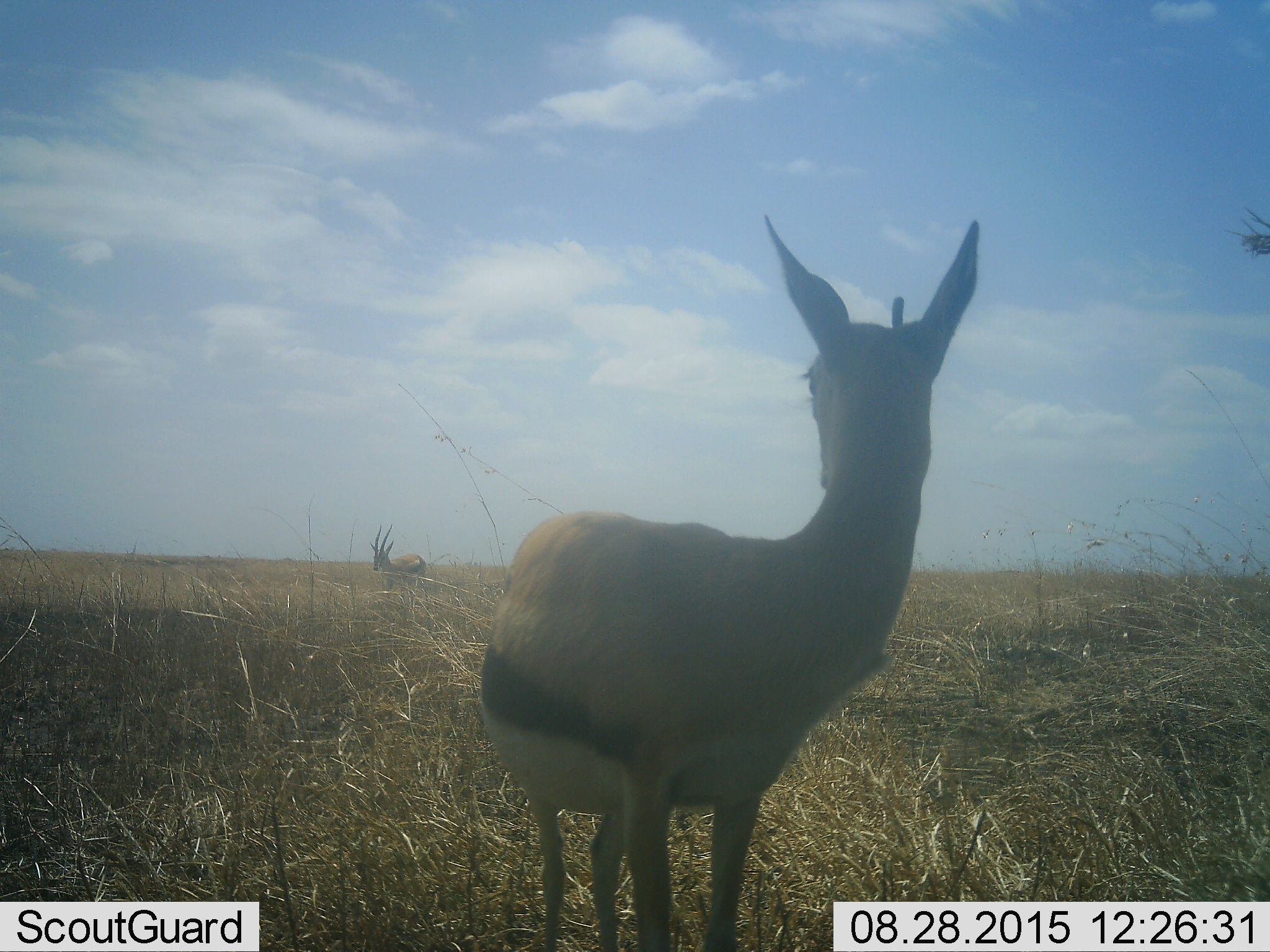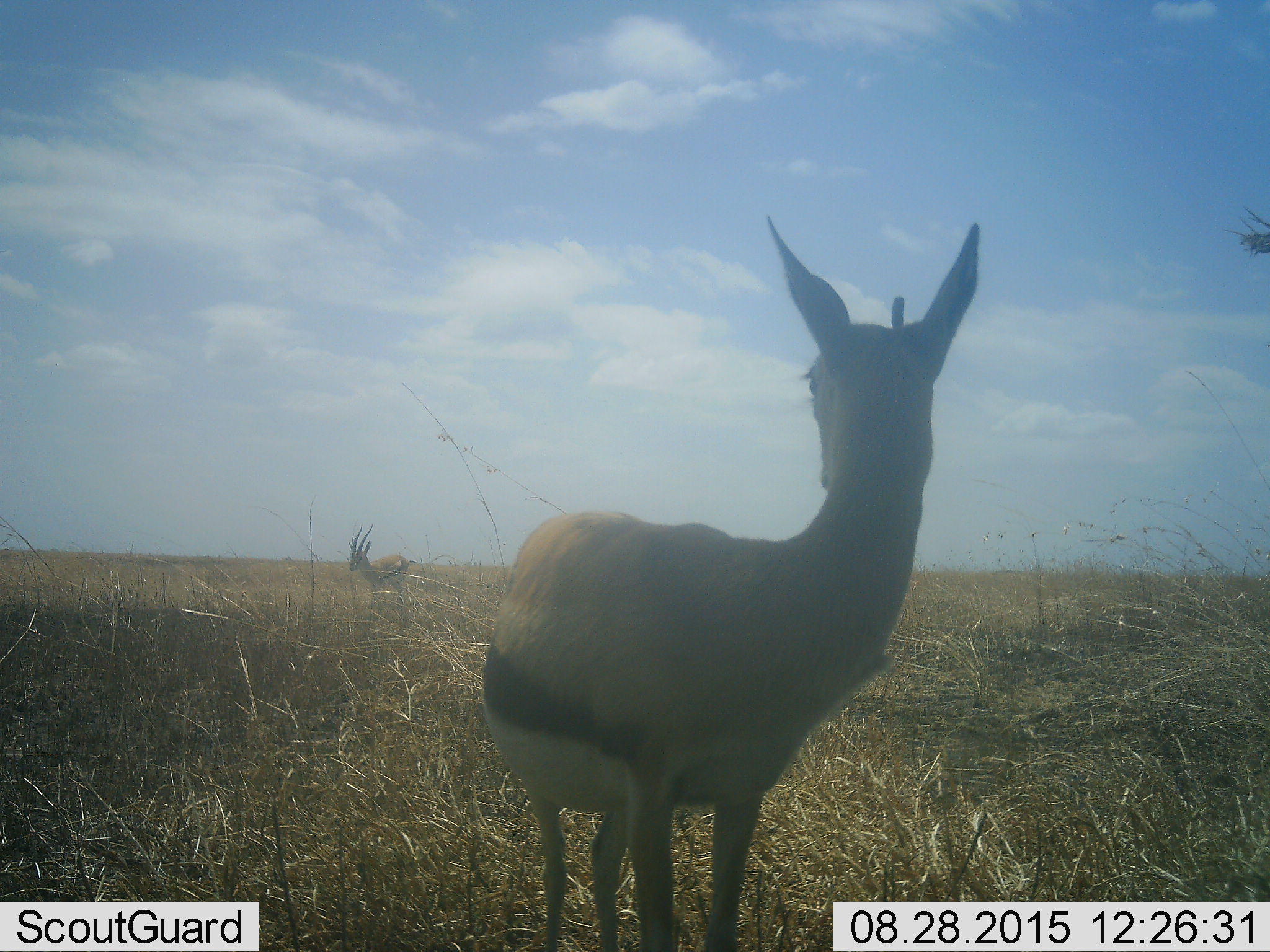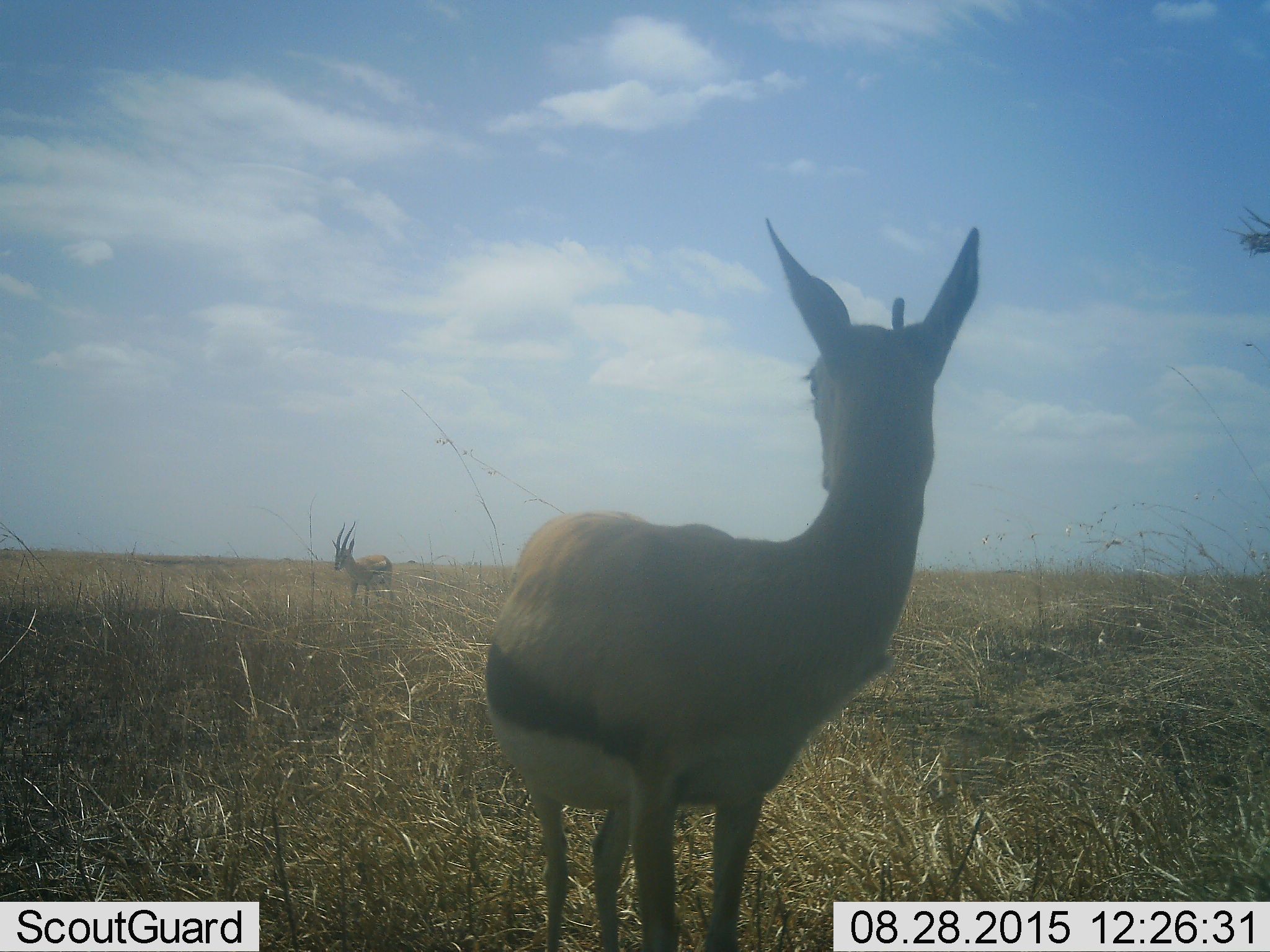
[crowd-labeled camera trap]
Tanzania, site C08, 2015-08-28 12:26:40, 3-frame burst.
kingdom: Animalia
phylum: Chordata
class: Mammalia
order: Artiodactyla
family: Bovidae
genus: Eudorcas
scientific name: Eudorcas thomsonii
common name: thomson's gazelle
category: gazellethomsons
Gazellethomsons (thomson's gazelle) (Eudorcas thomsonii), count 2. Behavior (volunteer vote fractions): standing 94%, resting 0%, moving 76%, interacting 6%. Young present (vote fraction): 12%. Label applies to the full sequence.